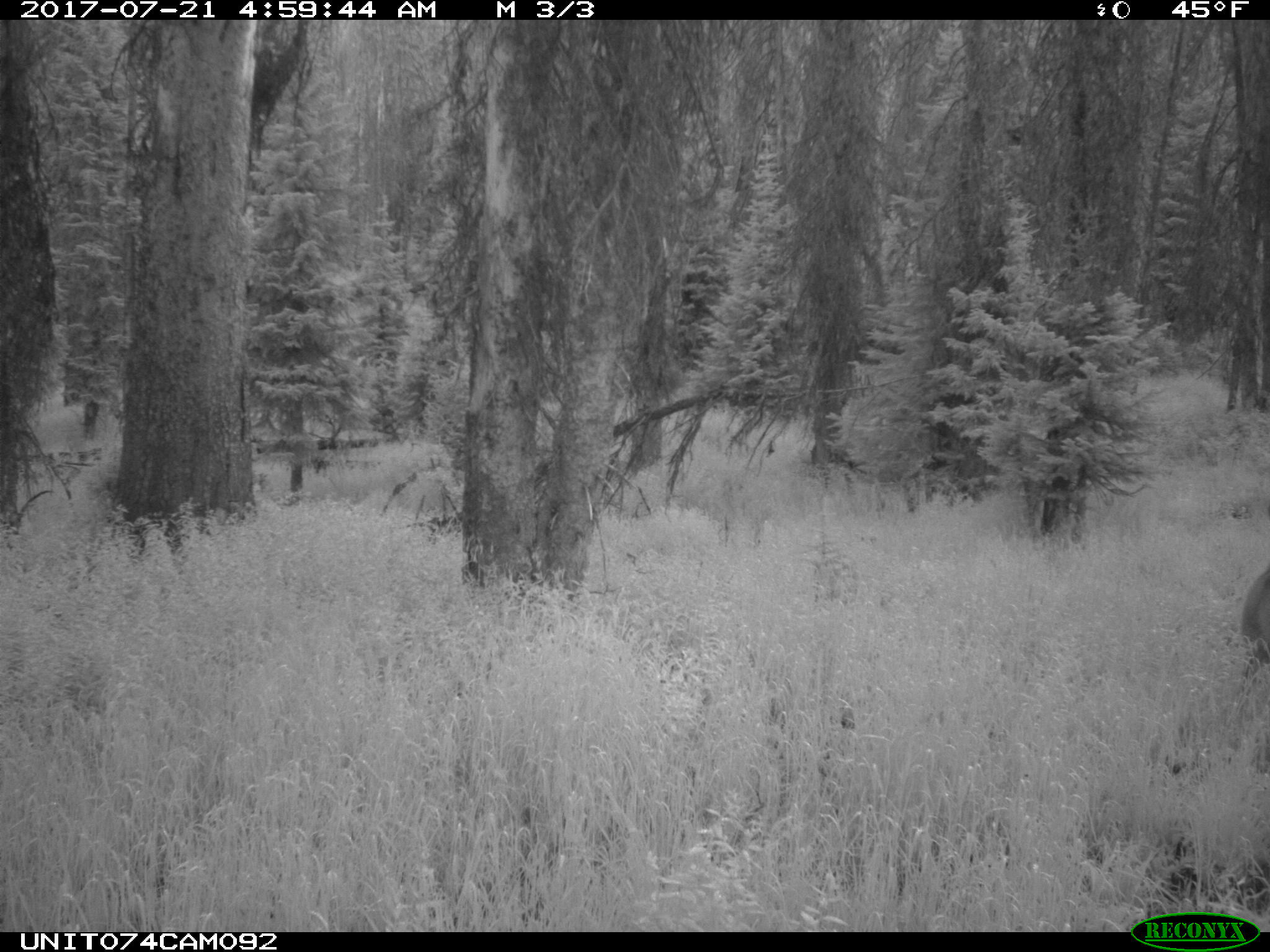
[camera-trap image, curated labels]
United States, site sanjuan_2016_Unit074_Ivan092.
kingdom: Animalia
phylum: Chordata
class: Mammalia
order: Artiodactyla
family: Cervidae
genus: Odocoileus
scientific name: Odocoileus hemionus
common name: mule deer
Odocoileus hemionus (mule deer).